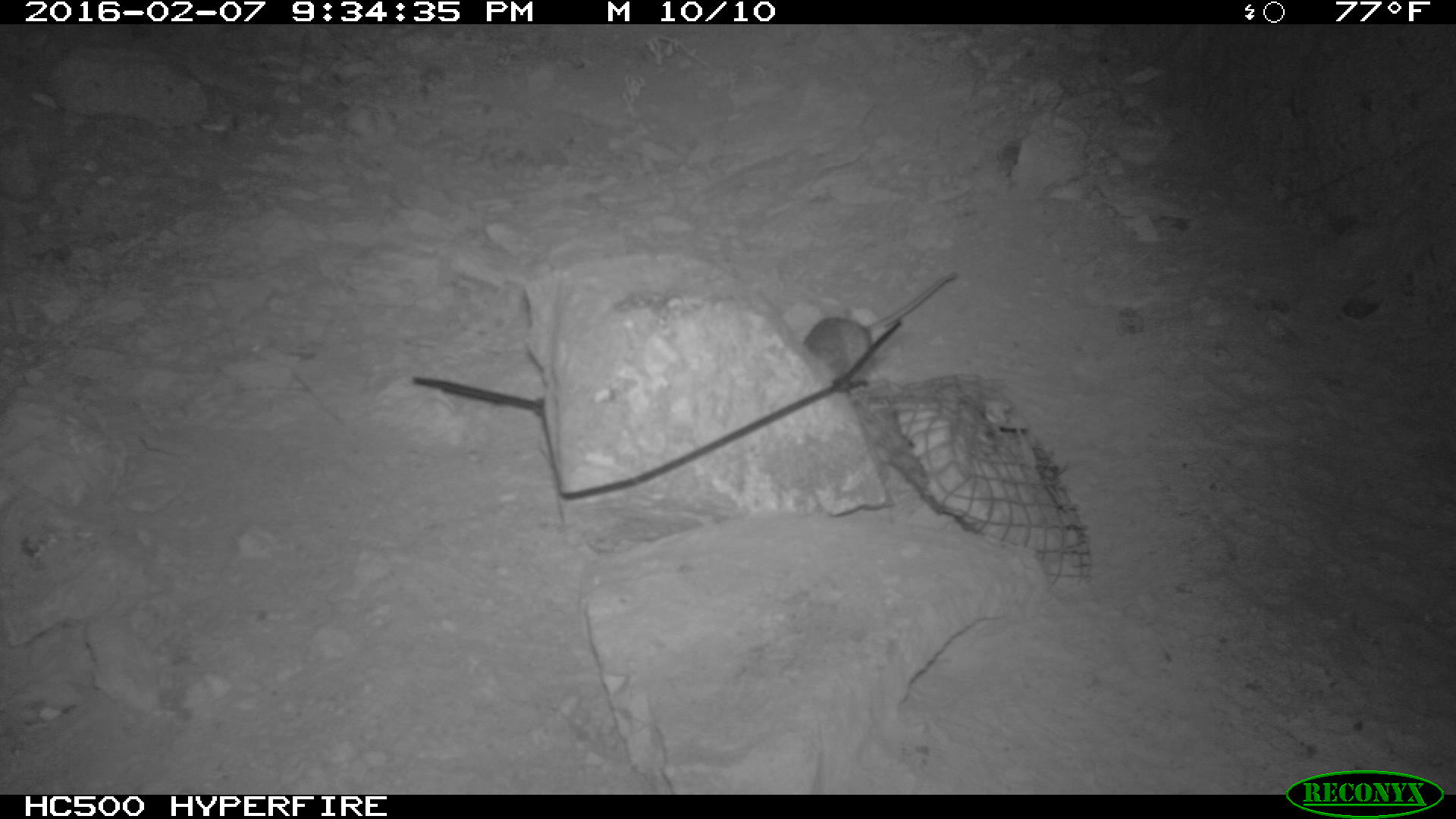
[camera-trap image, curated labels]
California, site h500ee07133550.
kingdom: Animalia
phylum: Chordata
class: Mammalia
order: Rodentia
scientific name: Rodentia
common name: rodent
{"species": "rodent (Rodentia)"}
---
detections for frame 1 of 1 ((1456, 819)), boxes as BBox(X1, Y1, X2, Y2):
rodent: BBox(802, 273, 956, 383)